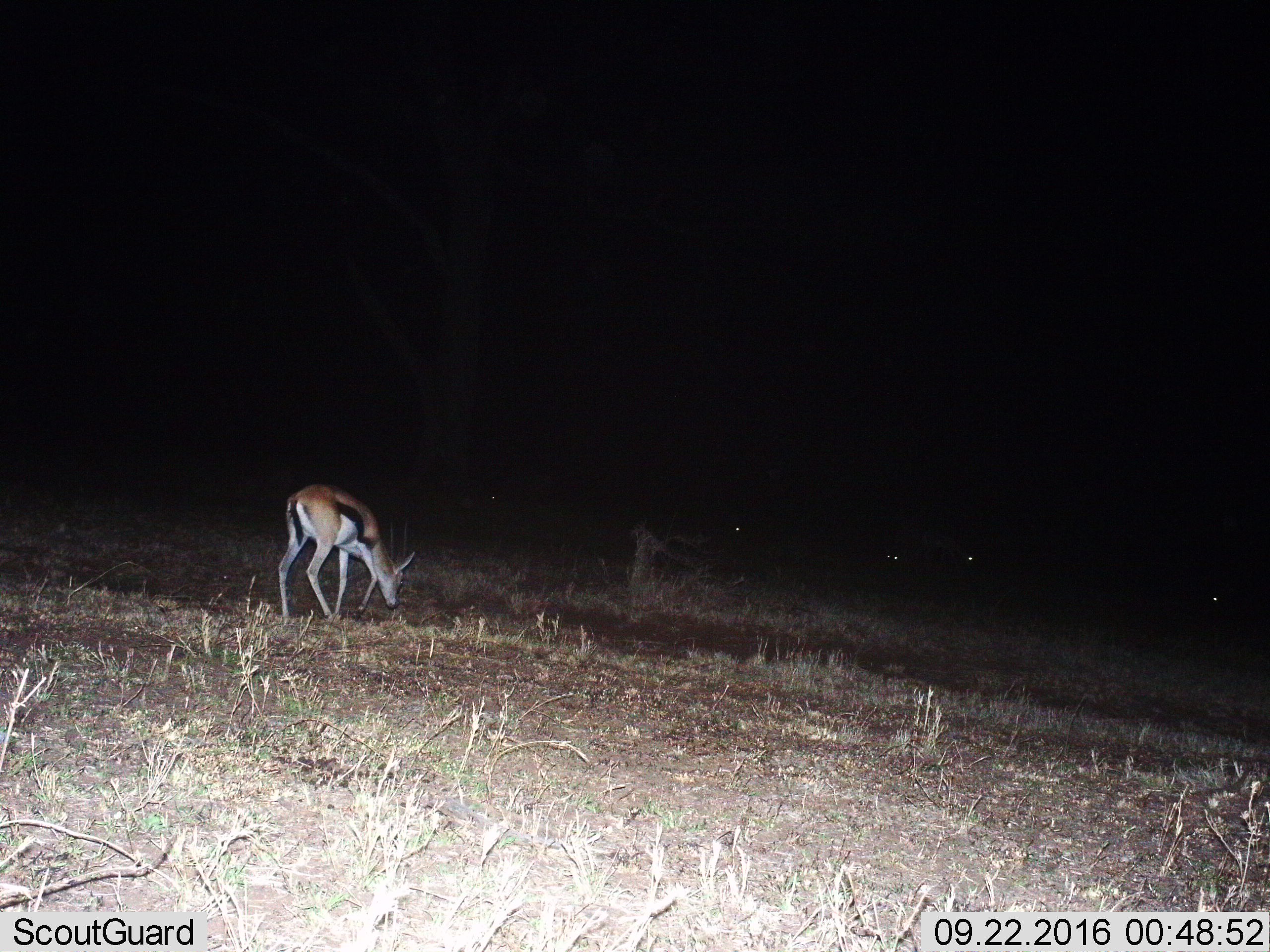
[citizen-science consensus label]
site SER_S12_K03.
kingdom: Animalia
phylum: Chordata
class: Mammalia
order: Artiodactyla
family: Bovidae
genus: Eudorcas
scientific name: Eudorcas thomsonii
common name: thomson's gazelle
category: gazellethomsons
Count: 1.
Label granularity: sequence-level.